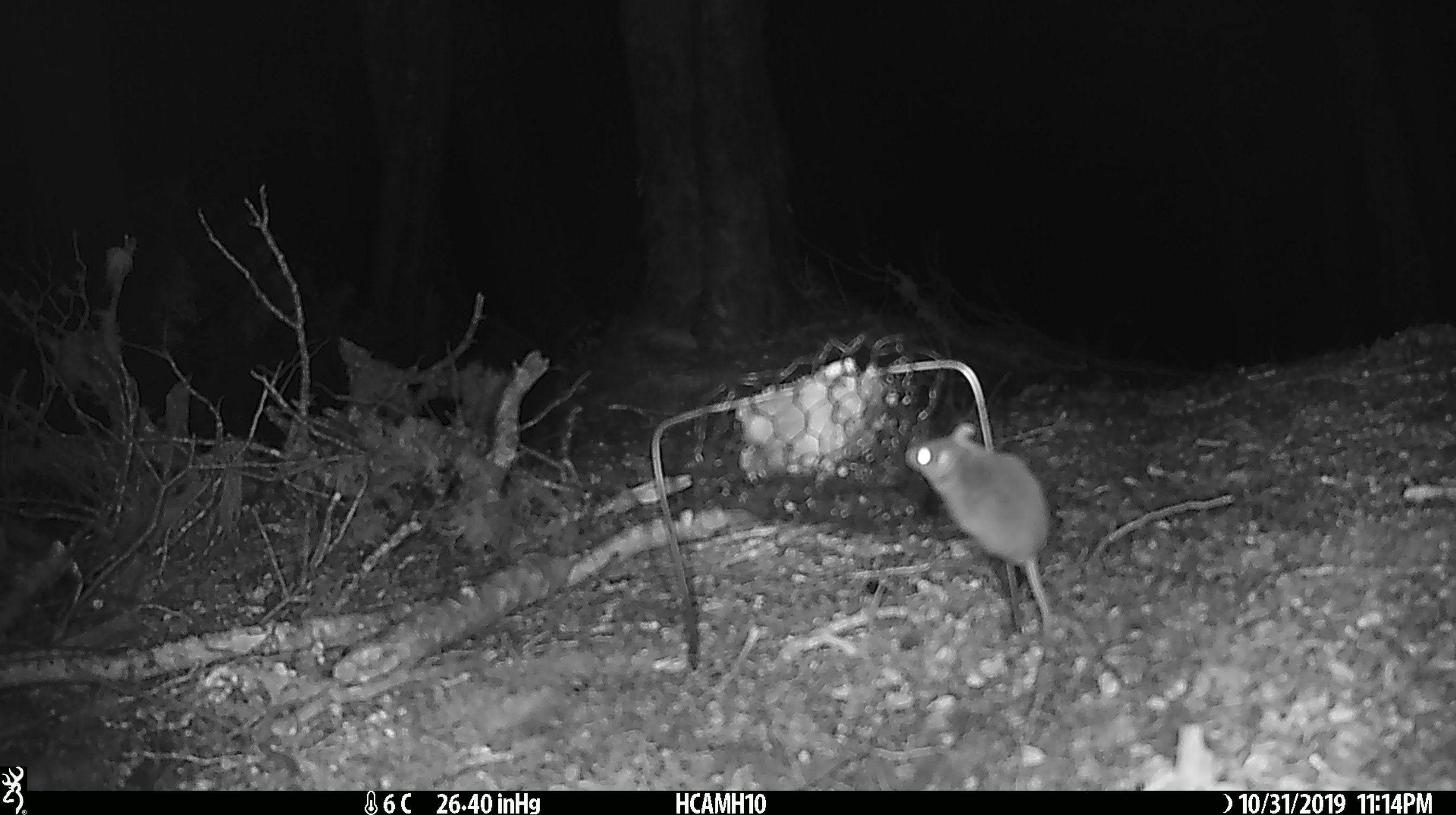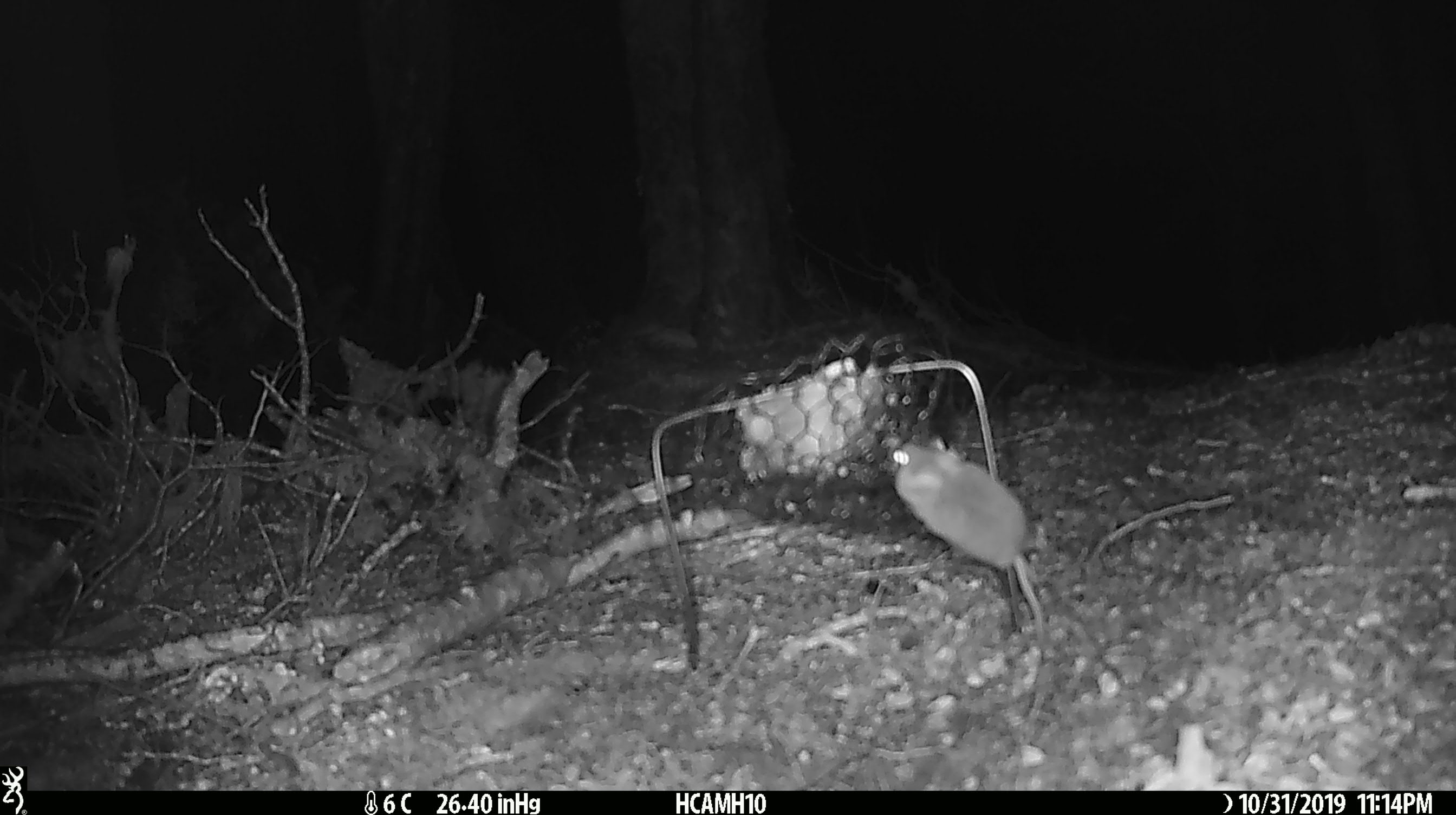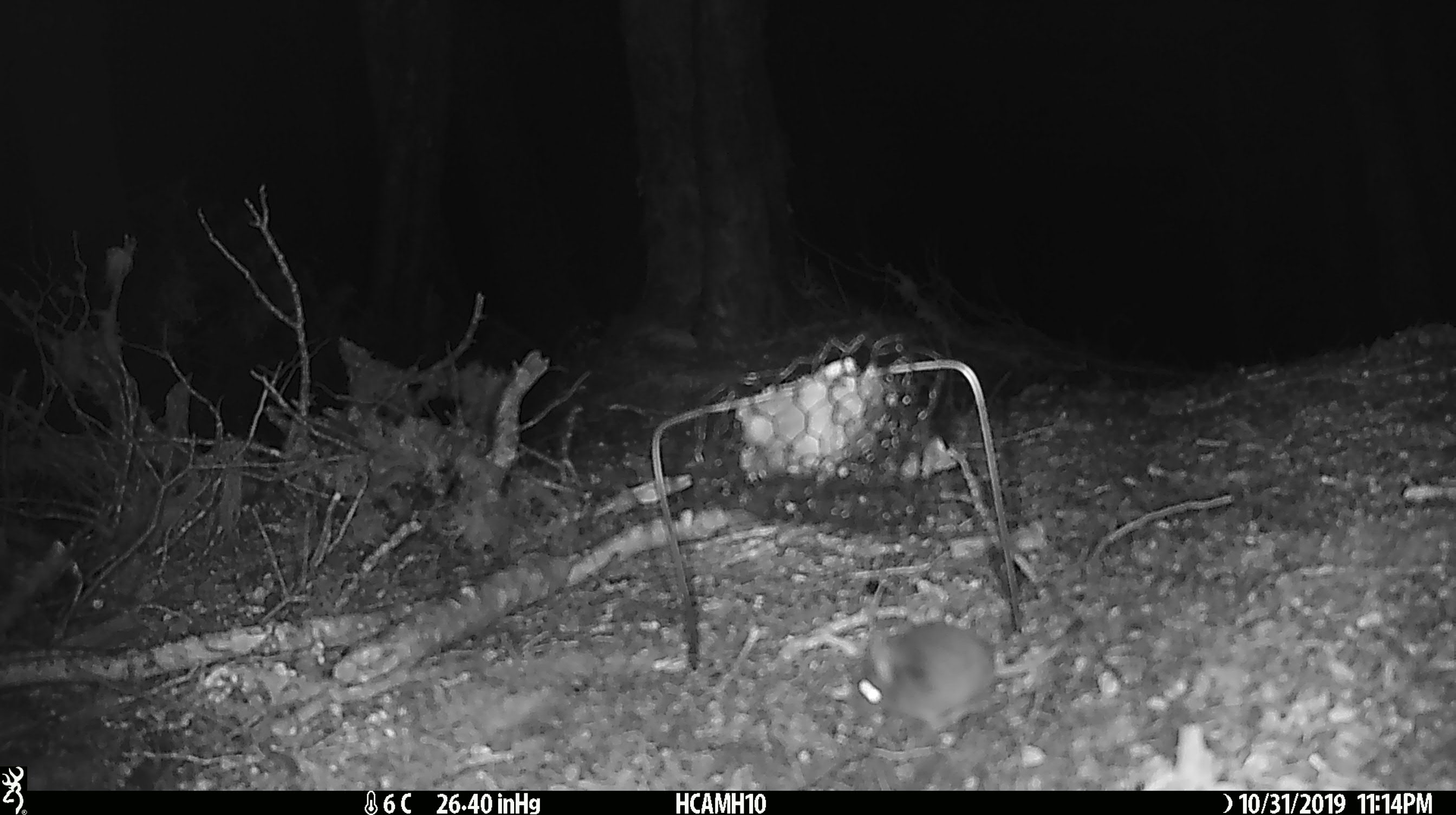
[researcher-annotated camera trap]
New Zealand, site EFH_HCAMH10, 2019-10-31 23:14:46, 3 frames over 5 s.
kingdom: Animalia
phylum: Chordata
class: Mammalia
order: Rodentia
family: Muridae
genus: Mus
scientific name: Mus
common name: mouse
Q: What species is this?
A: Mouse (Mus).